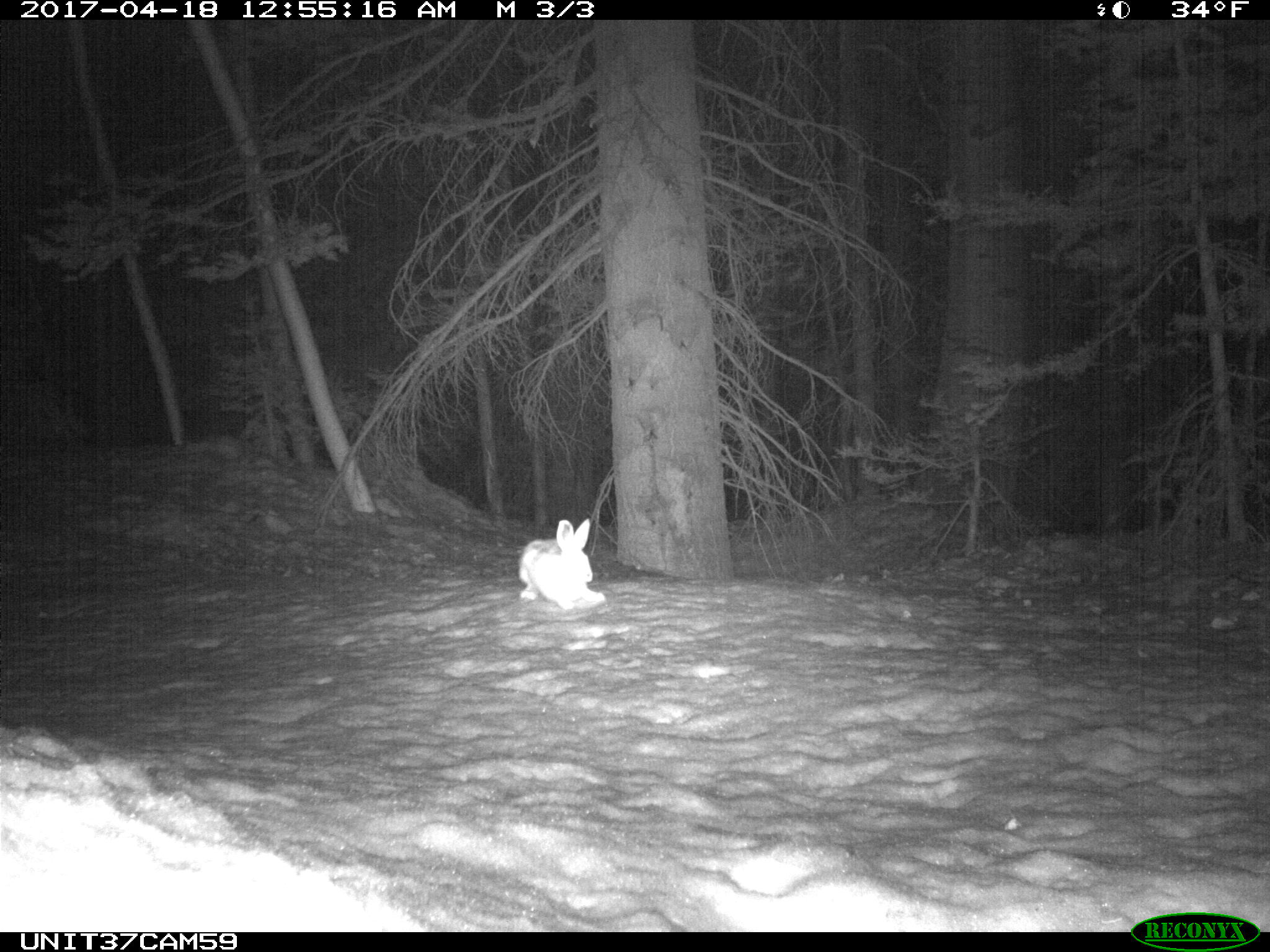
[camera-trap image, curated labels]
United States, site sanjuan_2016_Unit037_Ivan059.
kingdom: Animalia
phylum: Chordata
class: Mammalia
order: Lagomorpha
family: Leporidae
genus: Lepus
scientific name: Lepus americanus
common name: snowshoe hare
Lepus americanus (snowshoe hare).